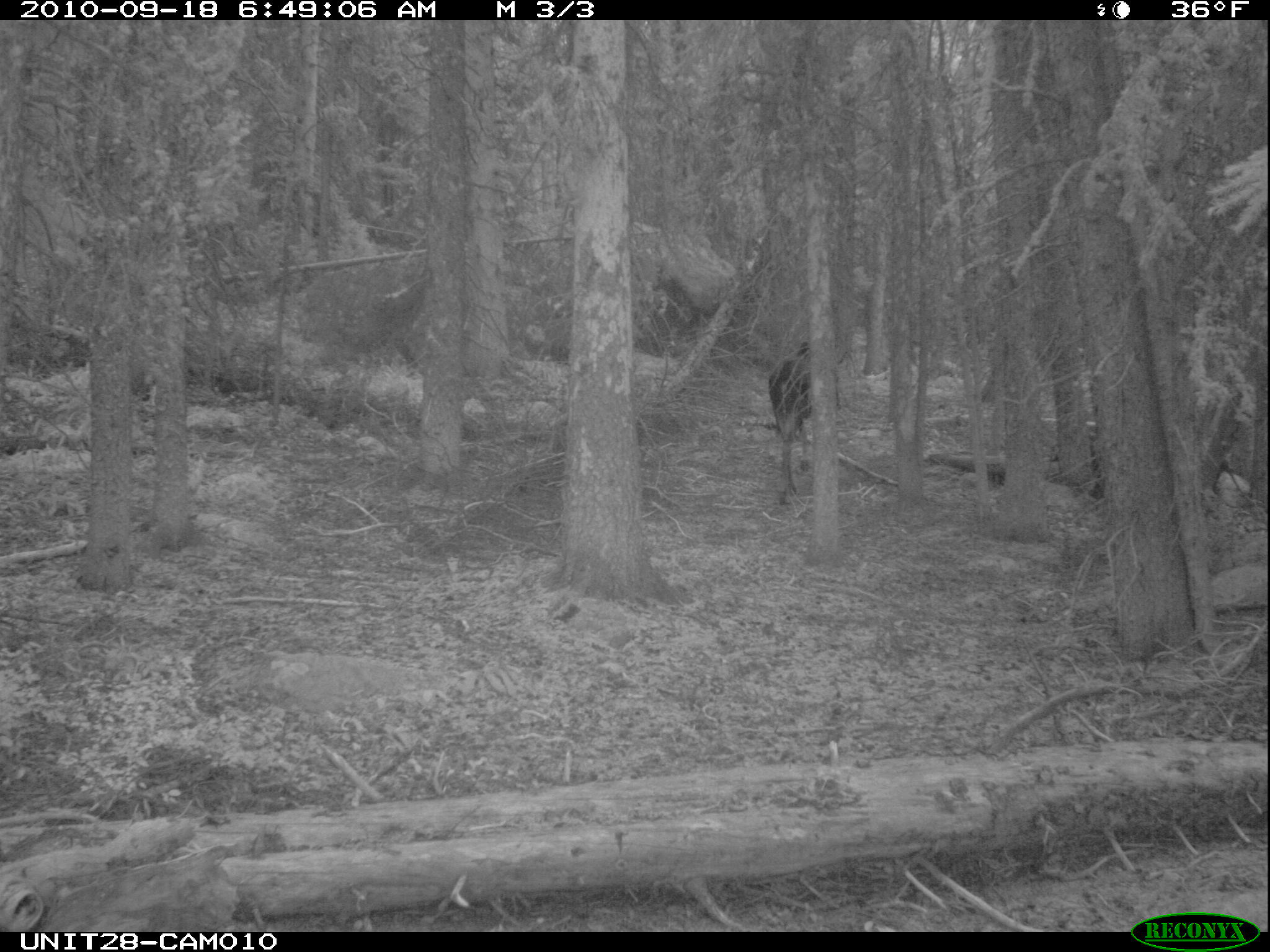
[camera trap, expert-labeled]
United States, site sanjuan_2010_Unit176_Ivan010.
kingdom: Animalia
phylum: Chordata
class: Mammalia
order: Artiodactyla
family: Cervidae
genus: Alces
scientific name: Alces alces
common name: moose